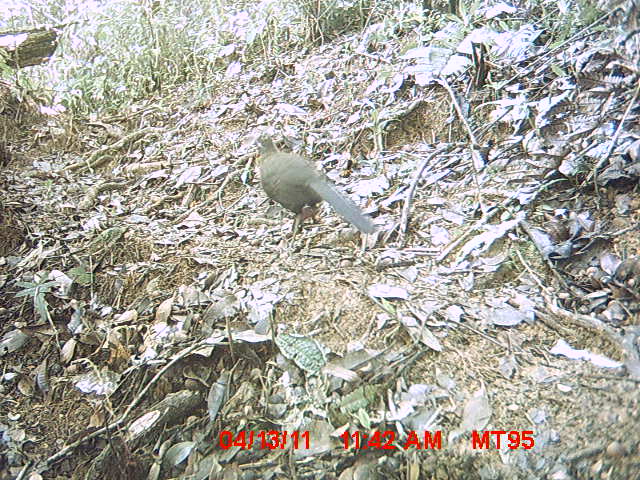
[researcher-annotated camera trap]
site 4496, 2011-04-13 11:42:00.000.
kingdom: Animalia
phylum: Chordata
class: Aves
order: Cuculiformes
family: Cuculidae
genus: Coua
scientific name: Coua caerulea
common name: blue coua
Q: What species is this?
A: Coua caerulea (blue coua).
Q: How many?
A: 1.